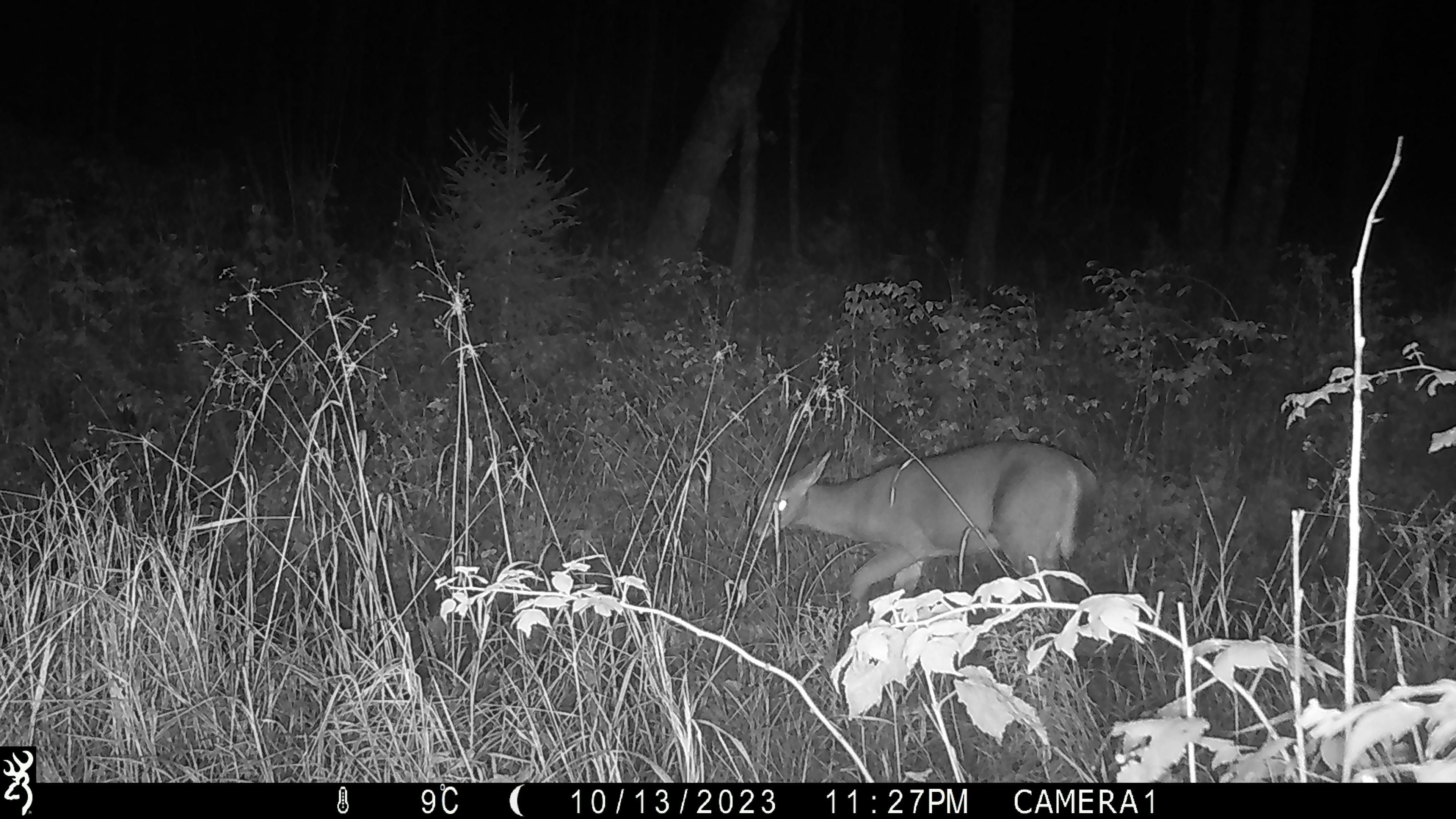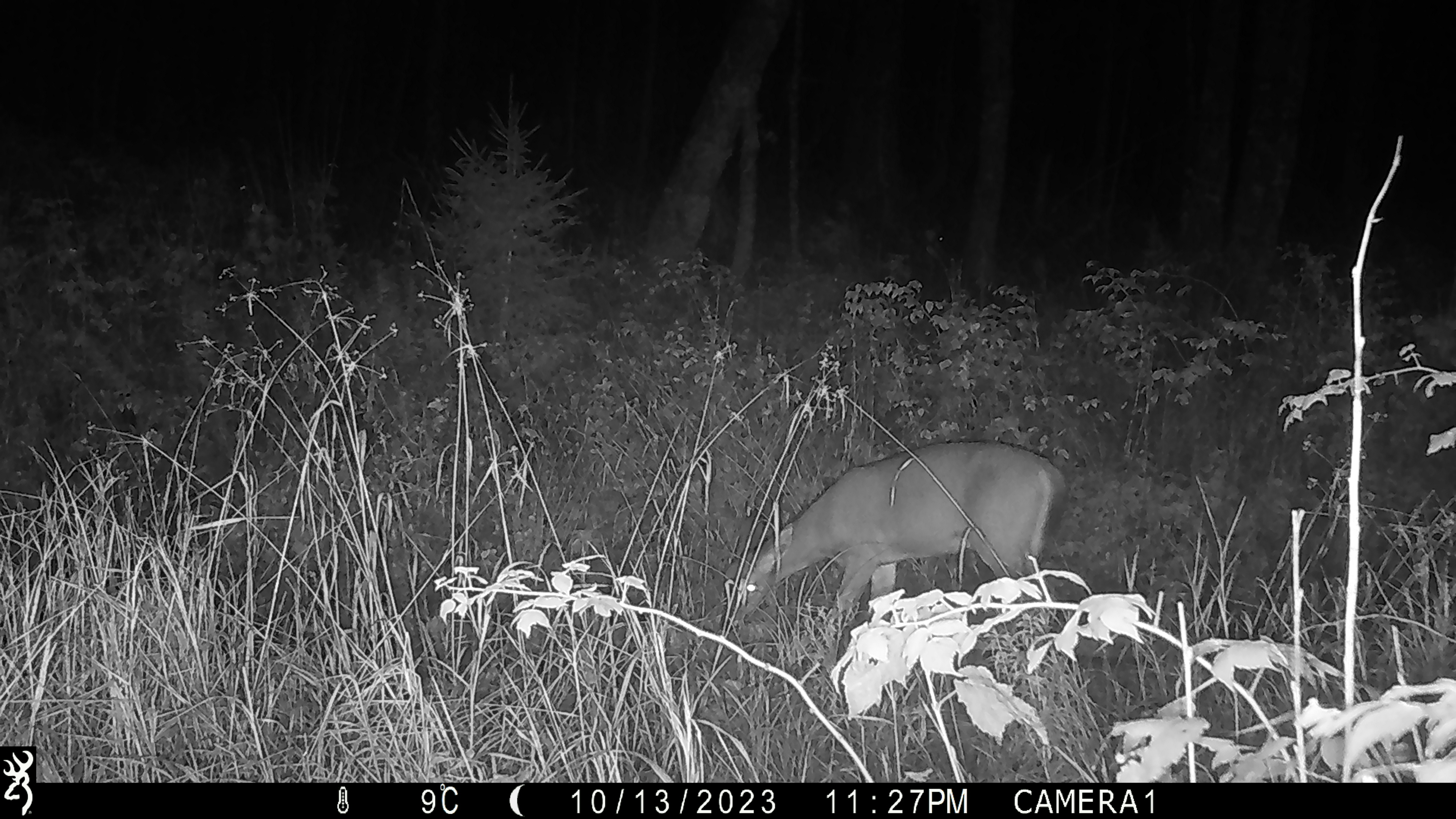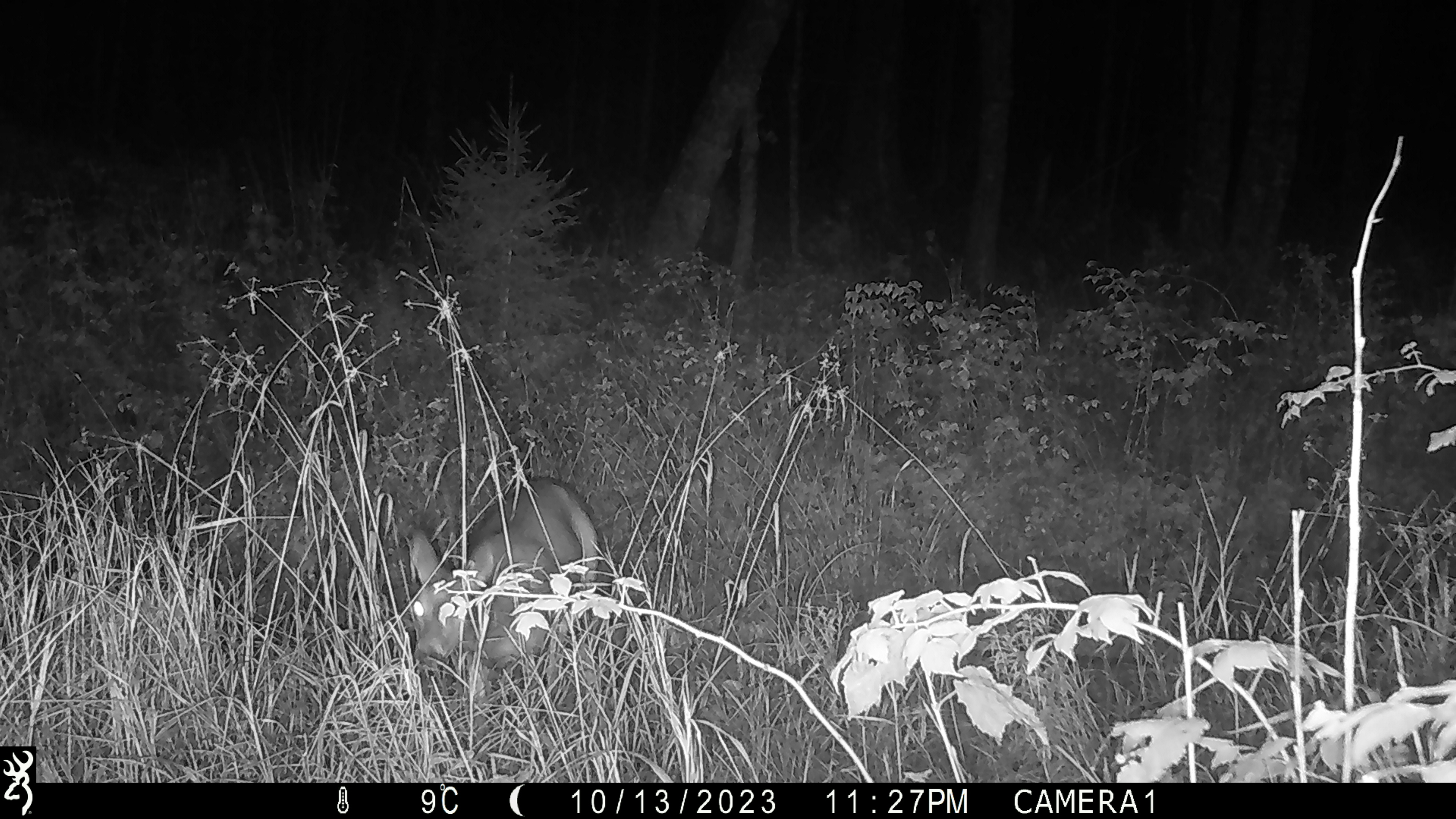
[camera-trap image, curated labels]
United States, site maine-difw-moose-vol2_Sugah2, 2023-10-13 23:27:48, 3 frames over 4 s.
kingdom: Animalia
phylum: Chordata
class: Mammalia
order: Artiodactyla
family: Cervidae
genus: Odocoileus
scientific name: Odocoileus virginianus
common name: white-tailed deer